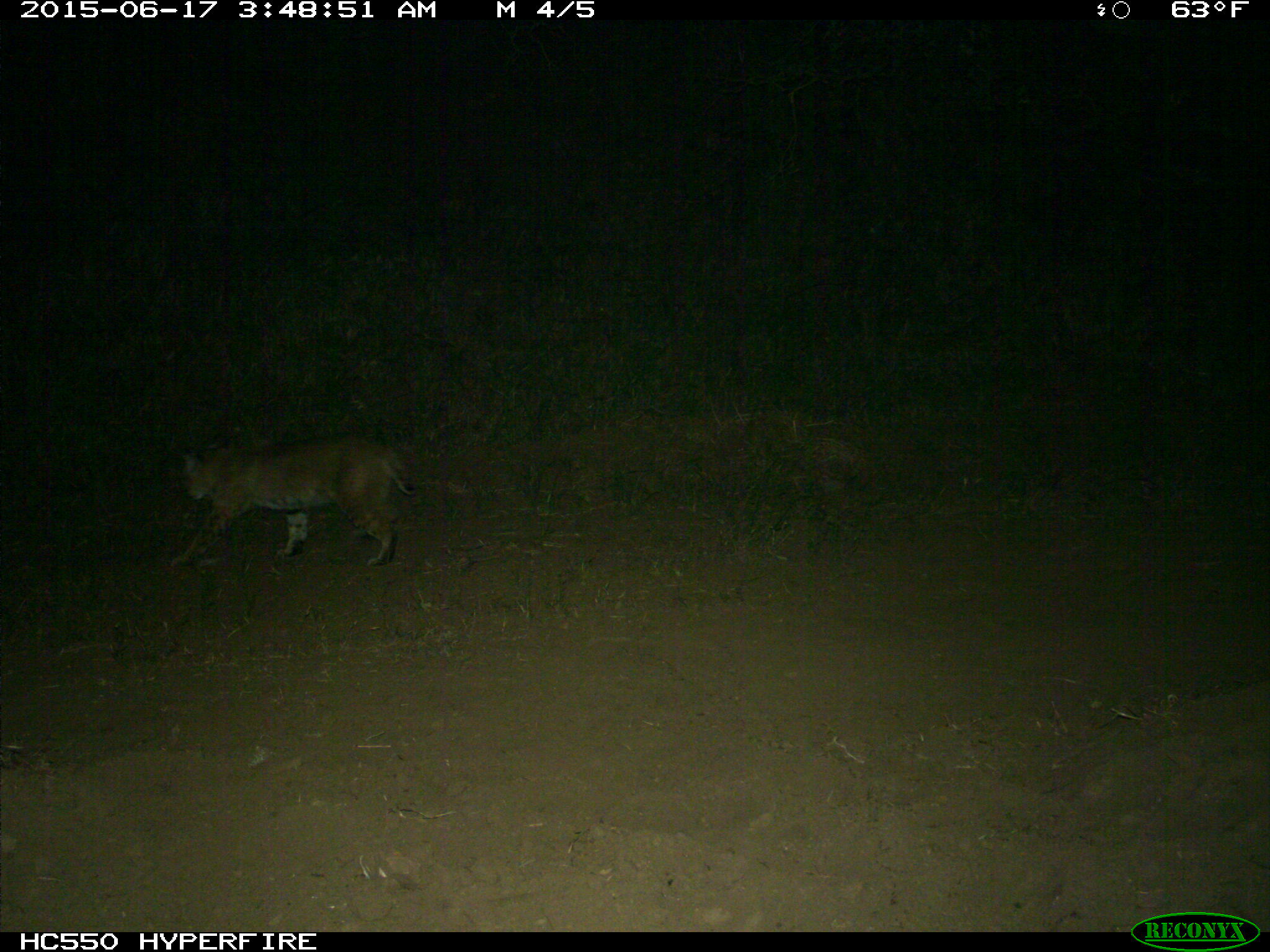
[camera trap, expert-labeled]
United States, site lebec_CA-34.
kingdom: Animalia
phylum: Chordata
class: Mammalia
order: Carnivora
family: Felidae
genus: Lynx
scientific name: Lynx rufus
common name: bobcat